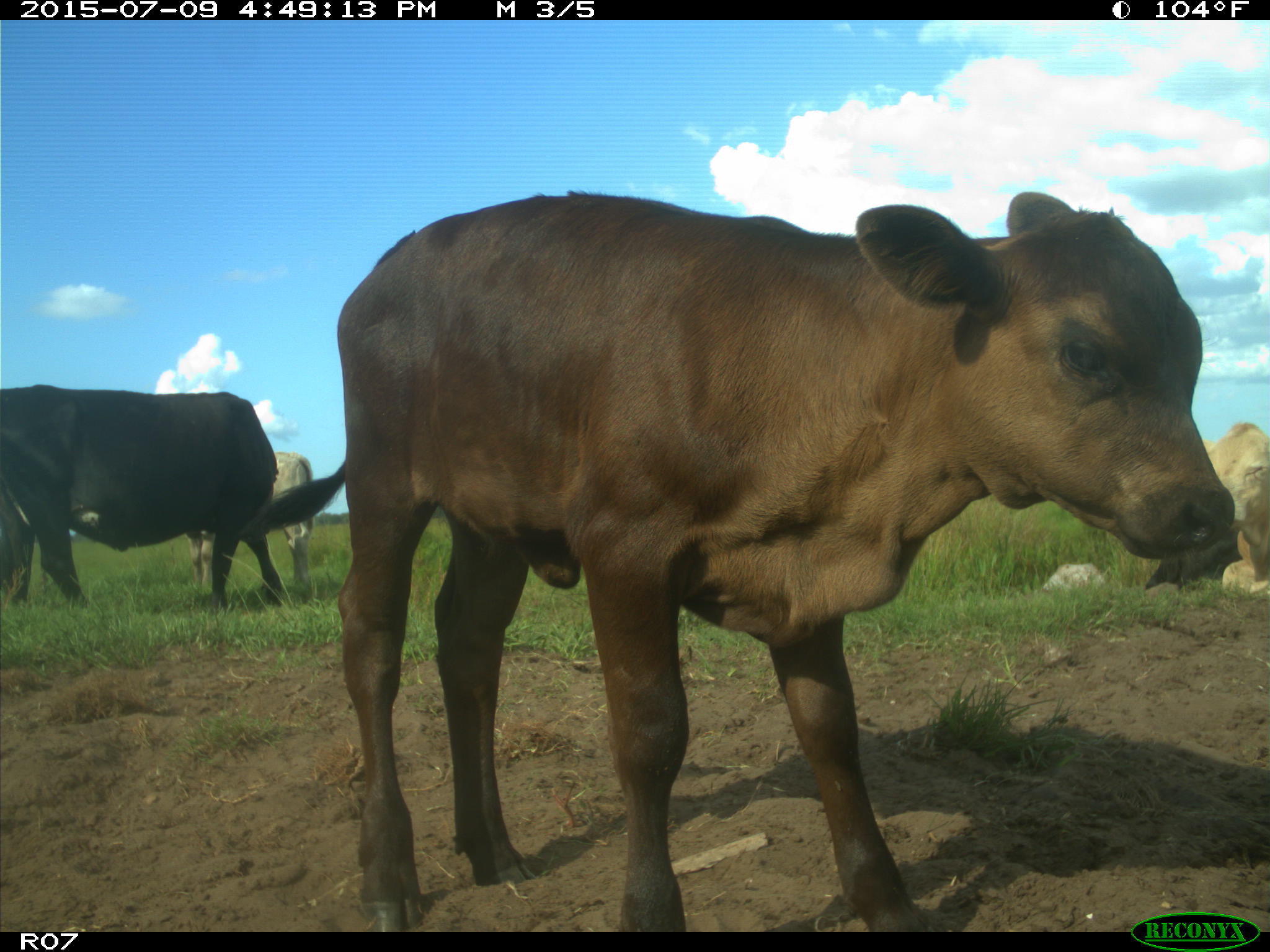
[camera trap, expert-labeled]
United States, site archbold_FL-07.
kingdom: Animalia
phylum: Chordata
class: Mammalia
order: Artiodactyla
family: Bovidae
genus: Bos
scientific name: Bos taurus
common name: domestic cow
Bos taurus (domestic cow).